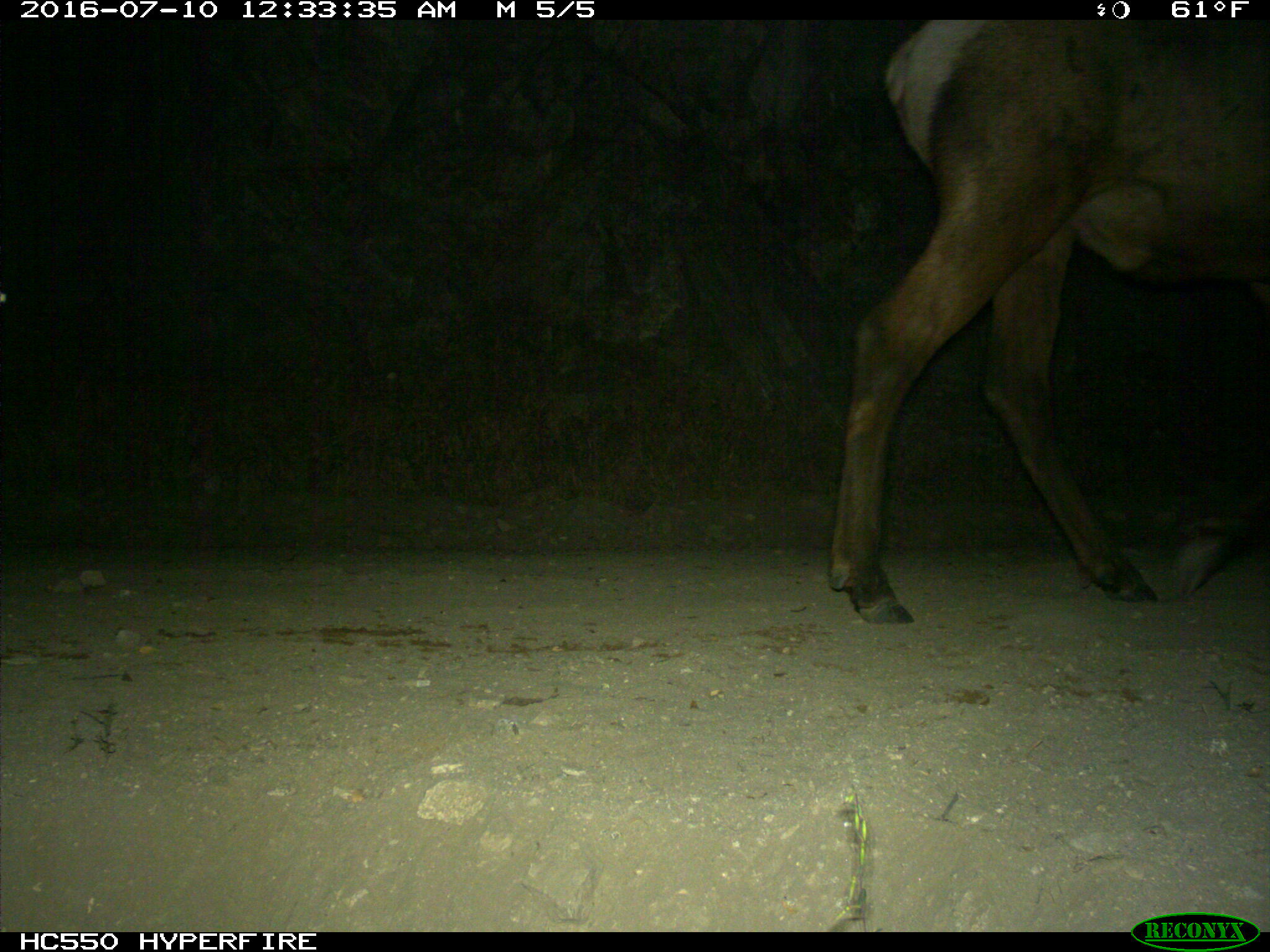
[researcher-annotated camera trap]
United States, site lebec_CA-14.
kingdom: Animalia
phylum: Chordata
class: Mammalia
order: Artiodactyla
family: Cervidae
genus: Cervus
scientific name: Cervus canadensis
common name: elk